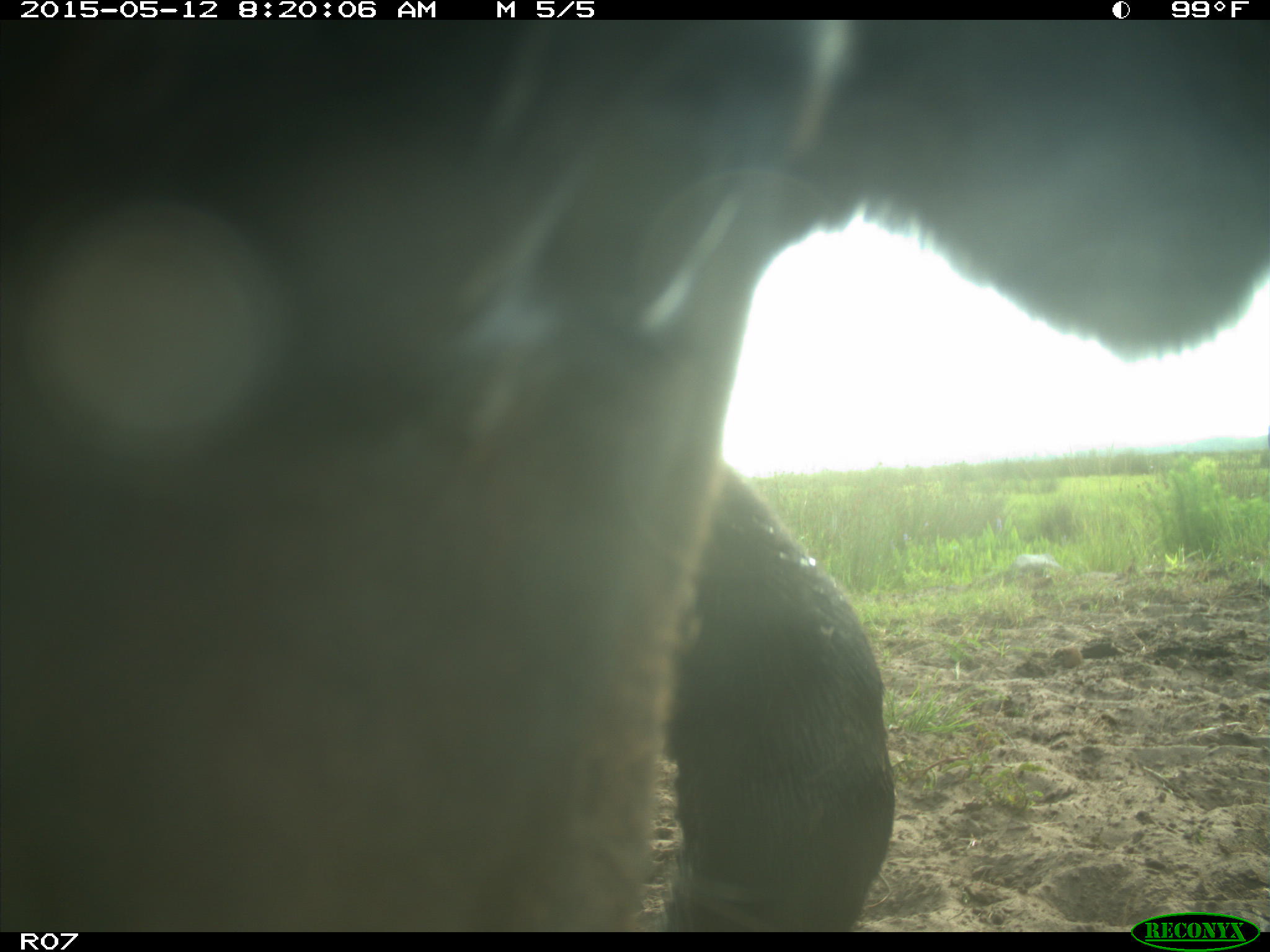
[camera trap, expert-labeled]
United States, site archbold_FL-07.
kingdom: Animalia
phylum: Chordata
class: Mammalia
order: Artiodactyla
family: Bovidae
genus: Bos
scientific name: Bos taurus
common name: domestic cow